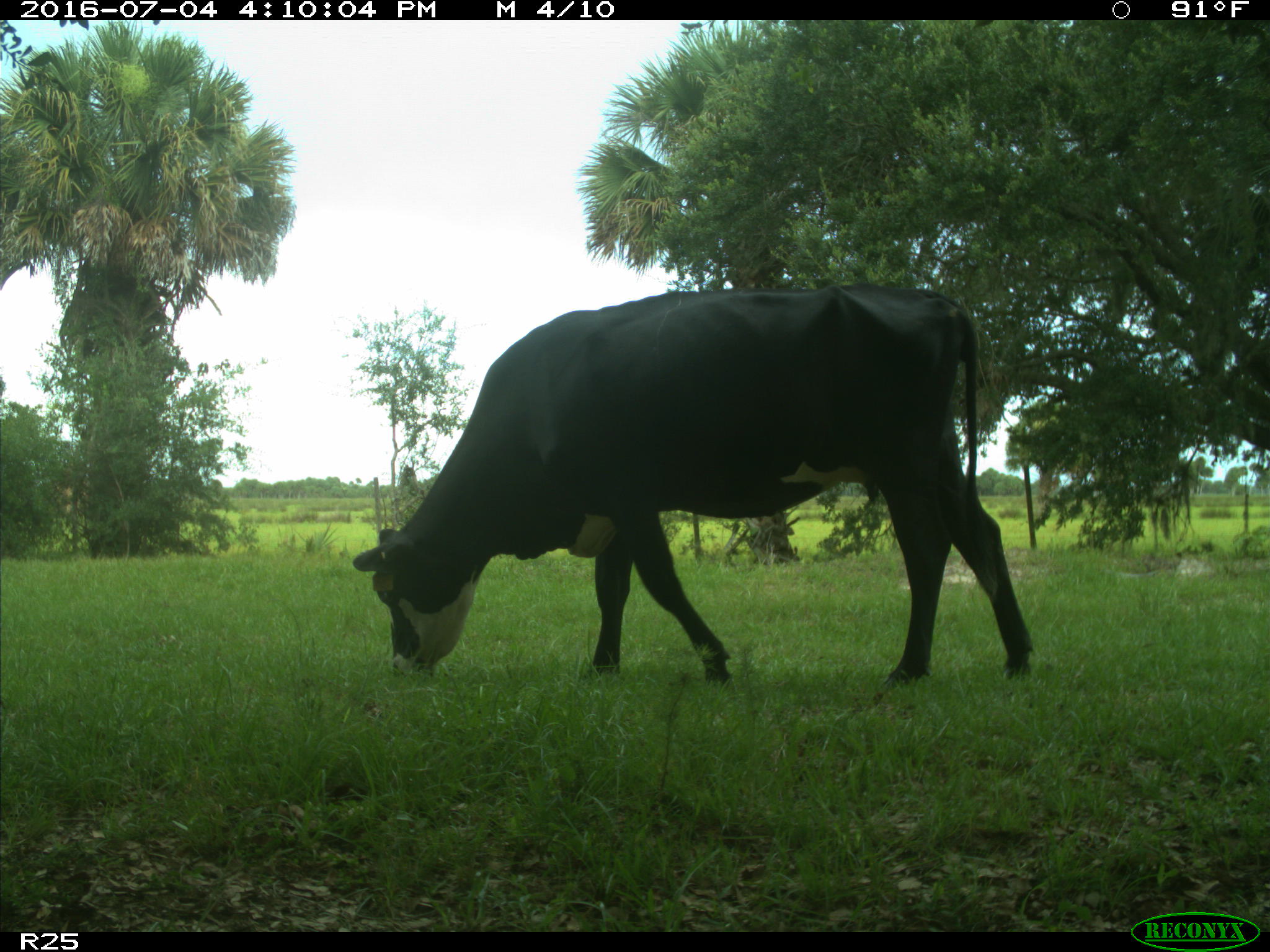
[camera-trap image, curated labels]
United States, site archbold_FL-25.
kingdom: Animalia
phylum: Chordata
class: Mammalia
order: Artiodactyla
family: Bovidae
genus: Bos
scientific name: Bos taurus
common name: domestic cow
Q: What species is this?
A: Bos taurus (domestic cow).